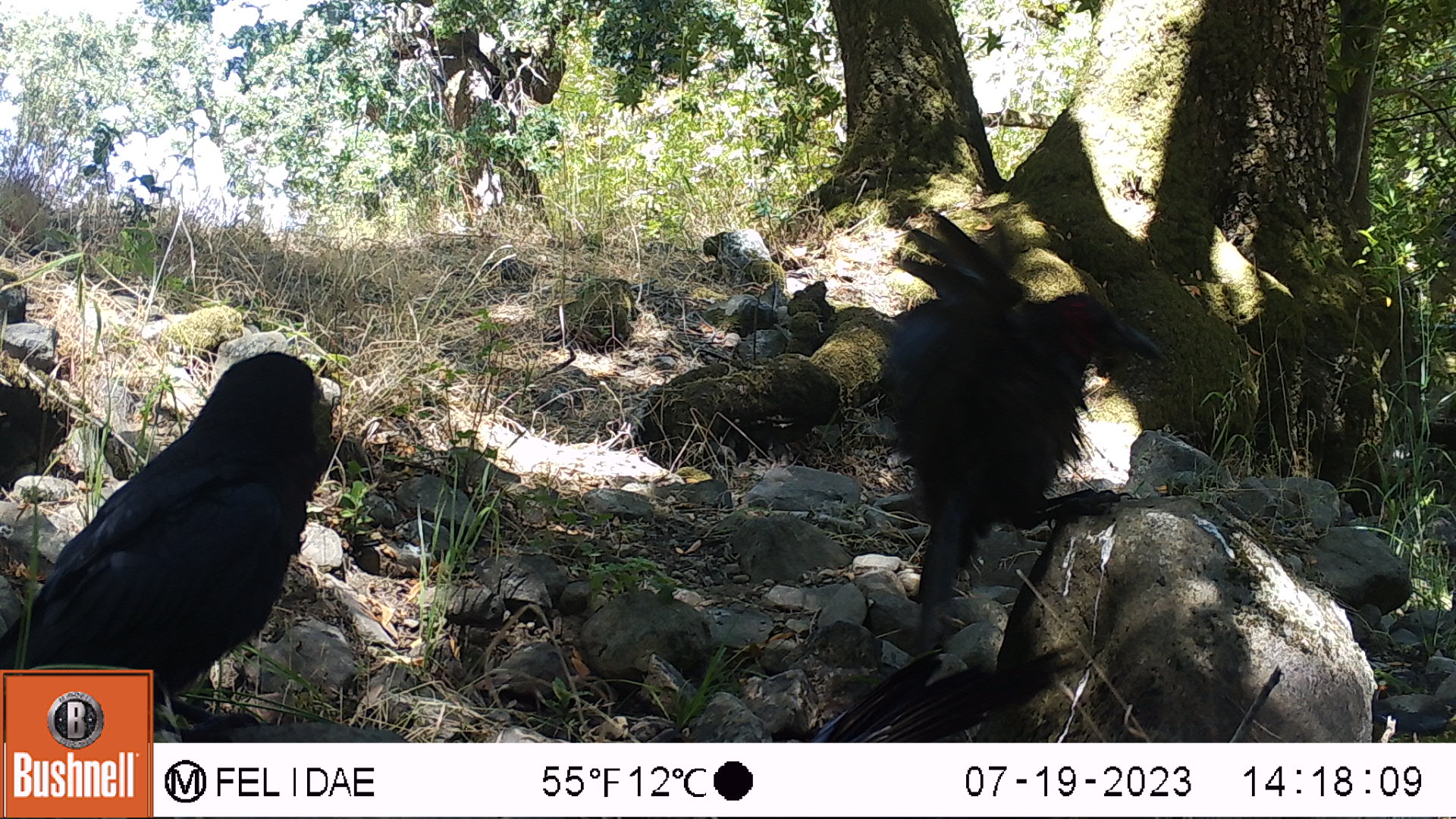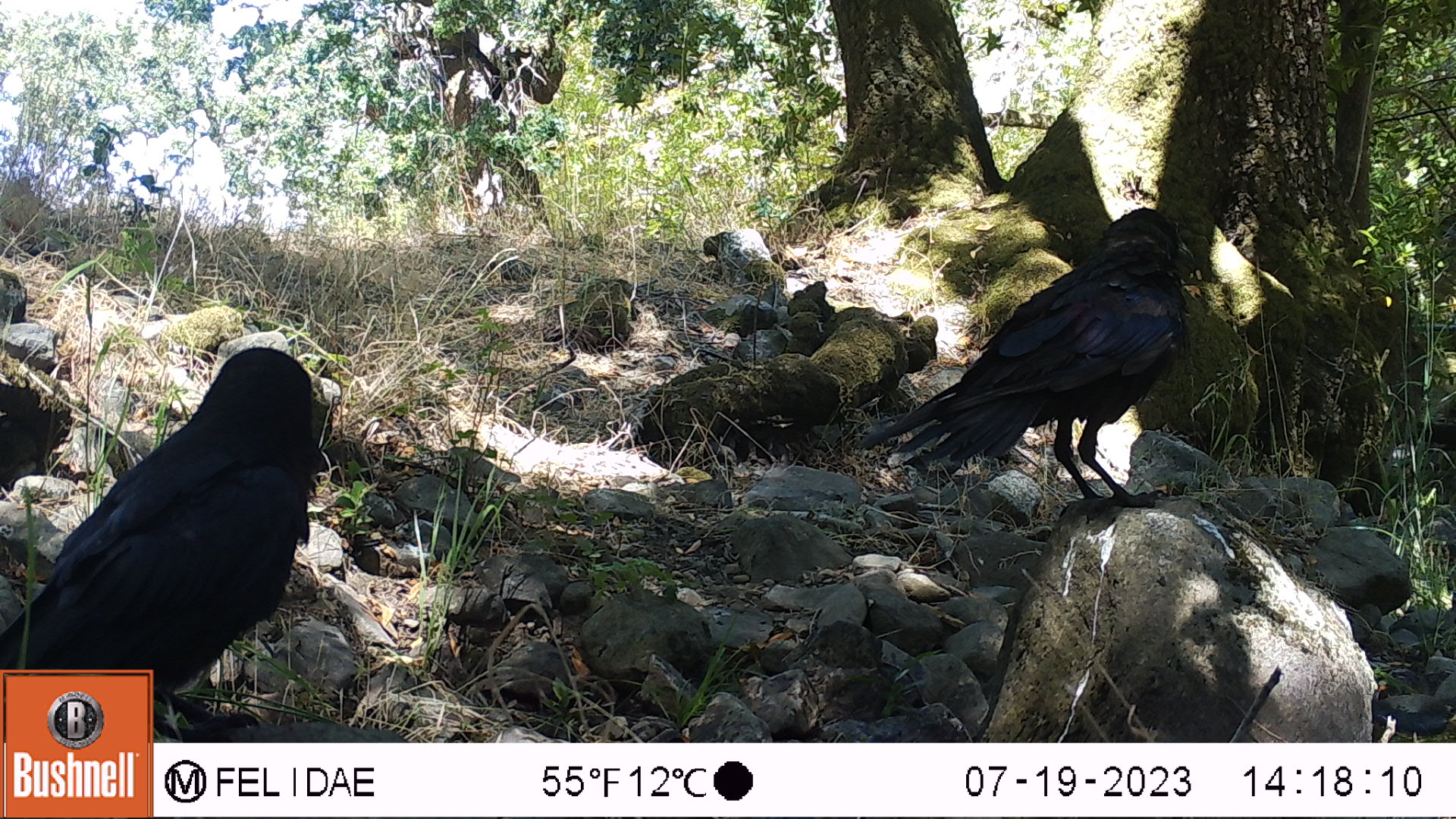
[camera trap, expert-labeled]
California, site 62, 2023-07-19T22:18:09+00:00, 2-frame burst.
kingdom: Animalia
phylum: Chordata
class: Aves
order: Passeriformes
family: Corvidae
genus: Corvus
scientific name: Corvus brachyrhynchos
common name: american crow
American crow (Corvus brachyrhynchos).